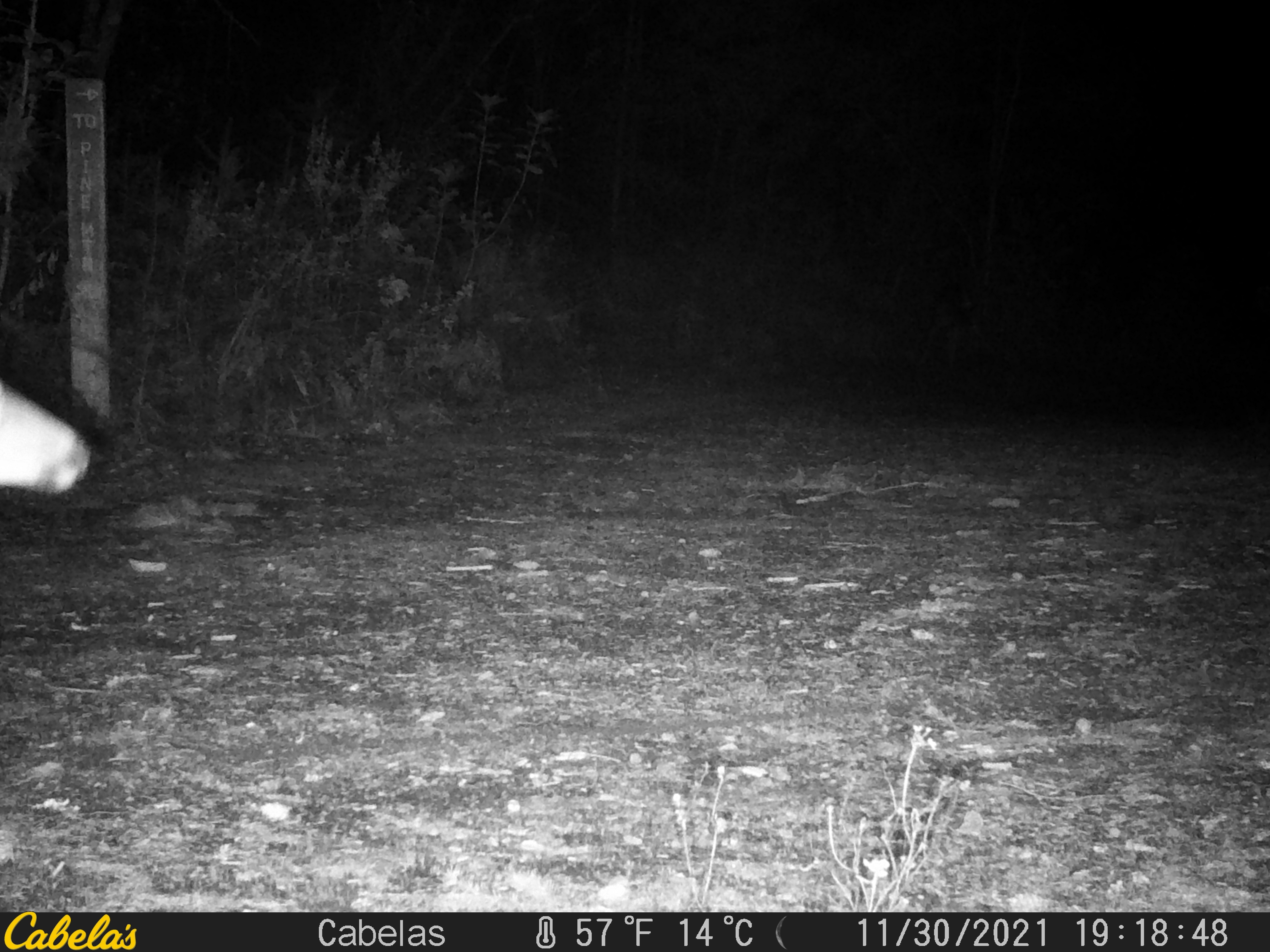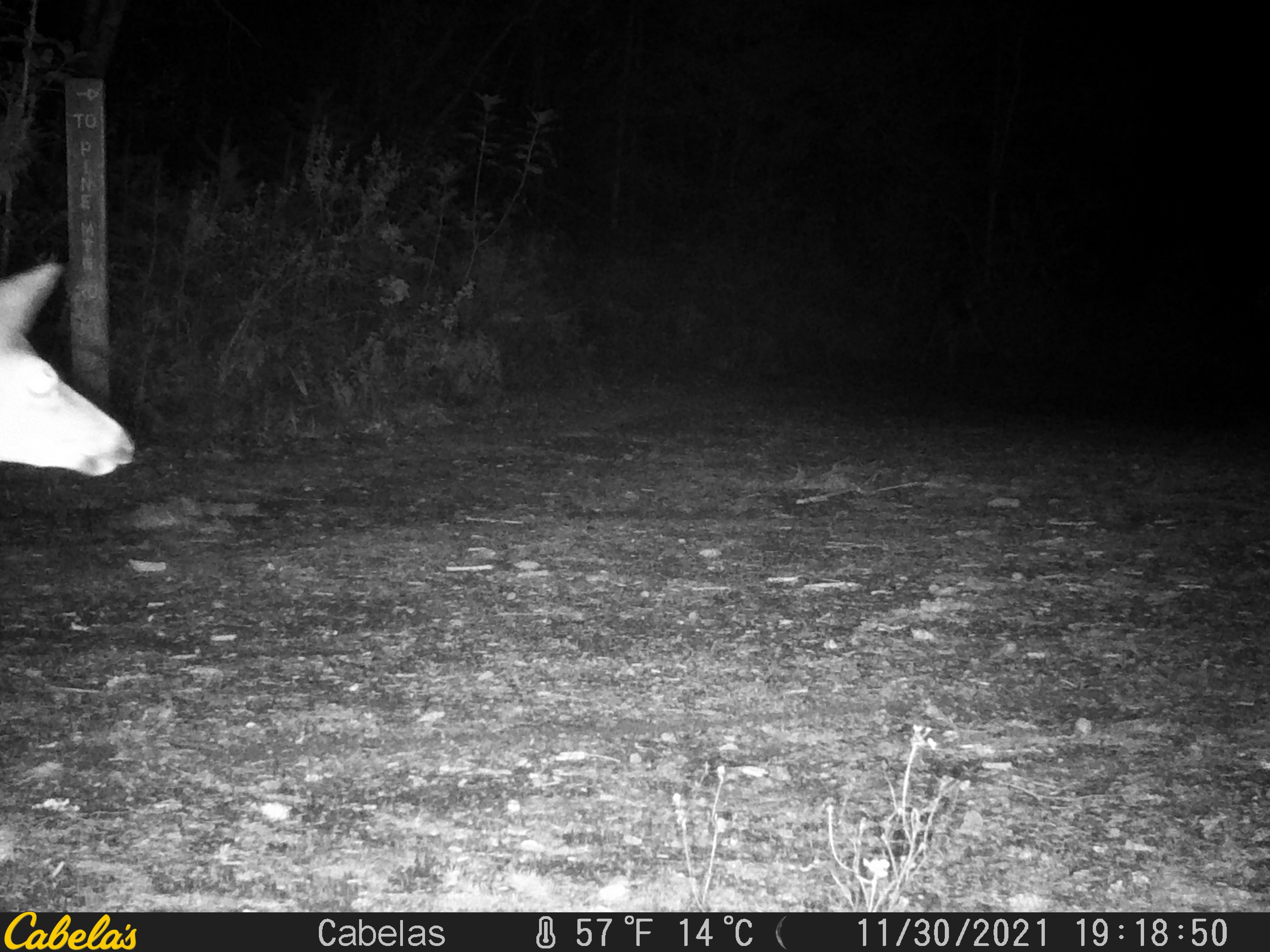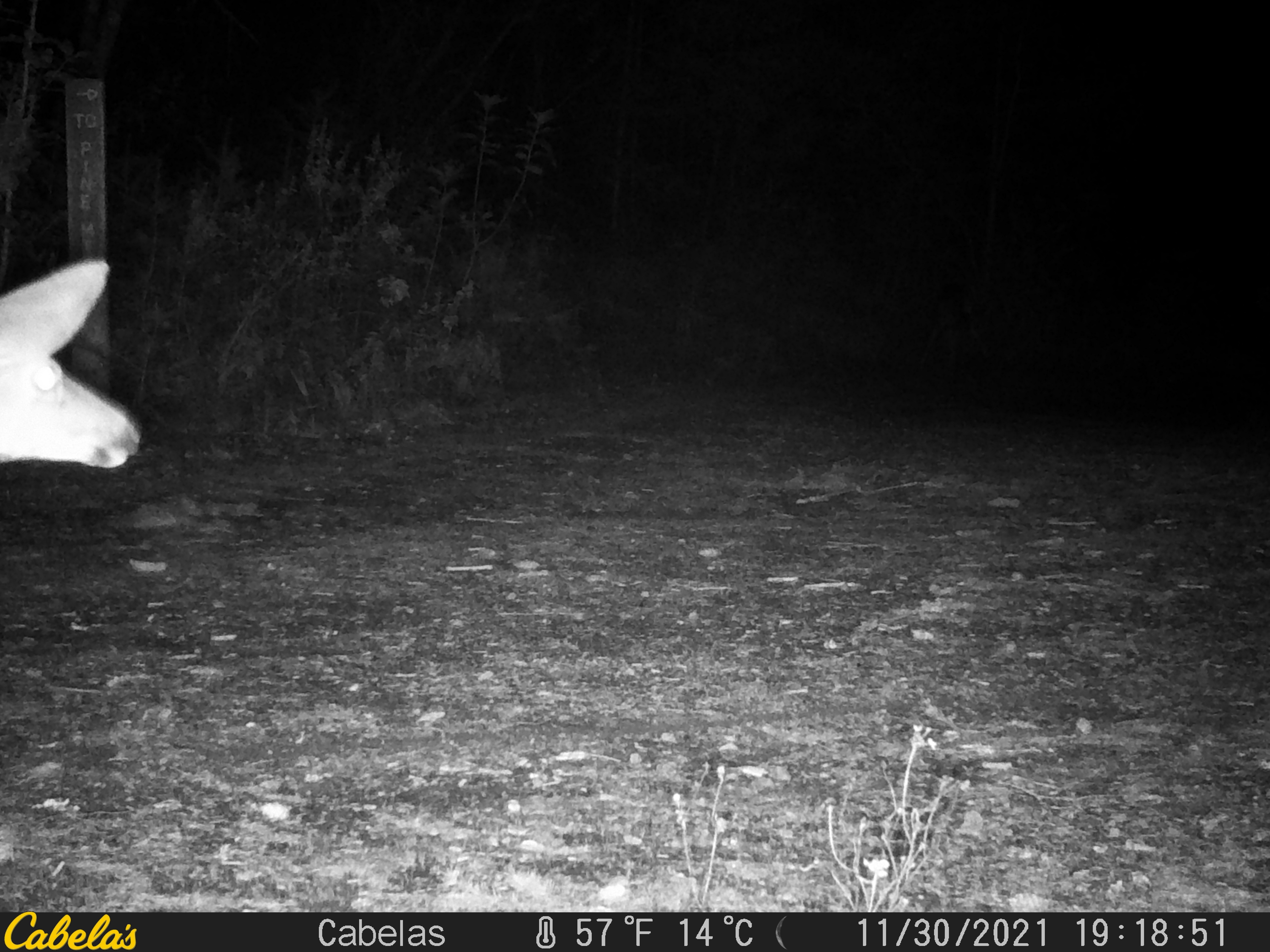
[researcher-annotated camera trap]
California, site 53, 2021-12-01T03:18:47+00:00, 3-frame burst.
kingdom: Animalia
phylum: Chordata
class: Mammalia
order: Artiodactyla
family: Cervidae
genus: Odocoileus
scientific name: Odocoileus hemionus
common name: mule deer